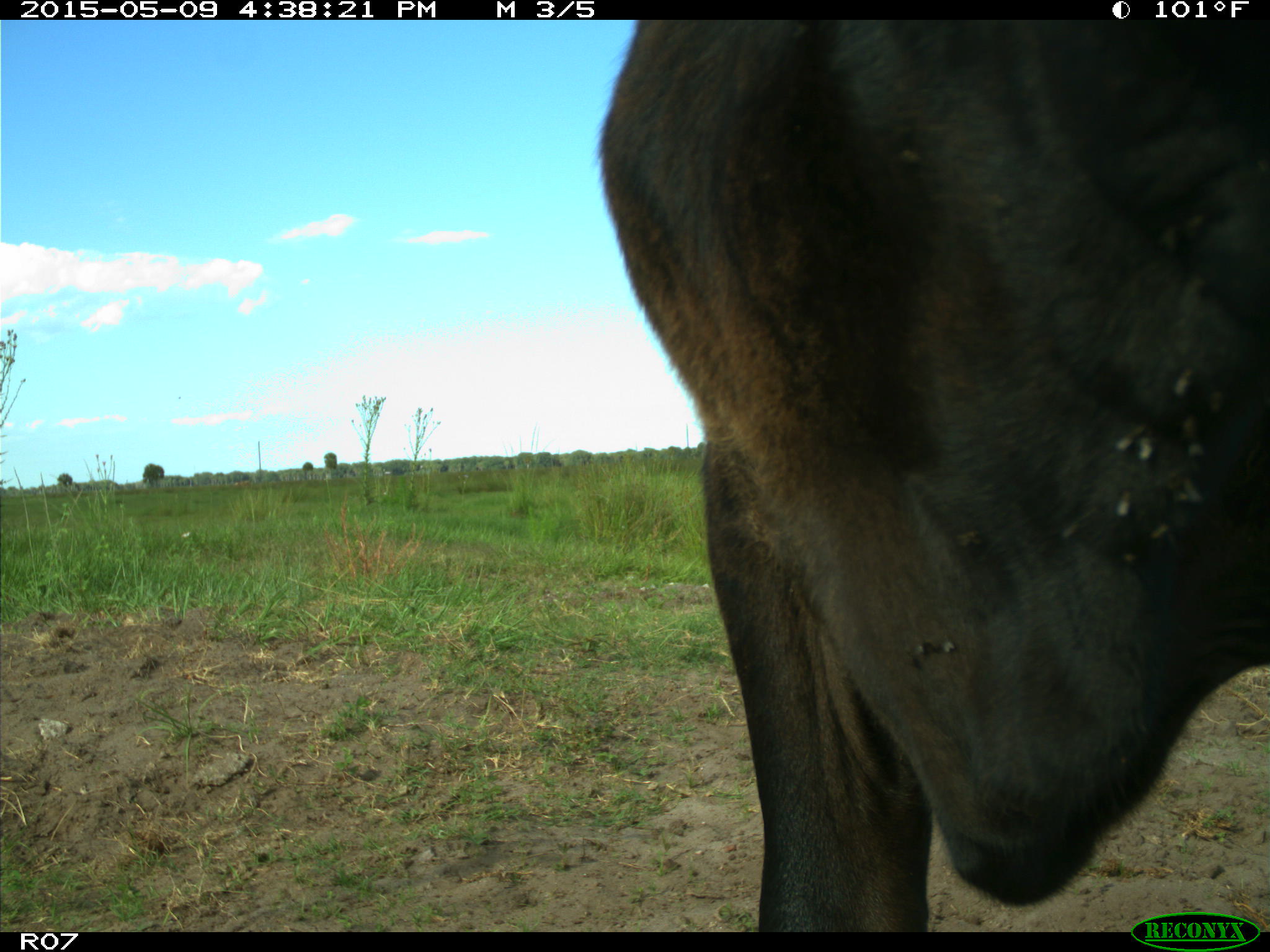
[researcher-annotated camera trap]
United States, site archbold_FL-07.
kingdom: Animalia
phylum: Chordata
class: Mammalia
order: Artiodactyla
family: Bovidae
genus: Bos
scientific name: Bos taurus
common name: domestic cow